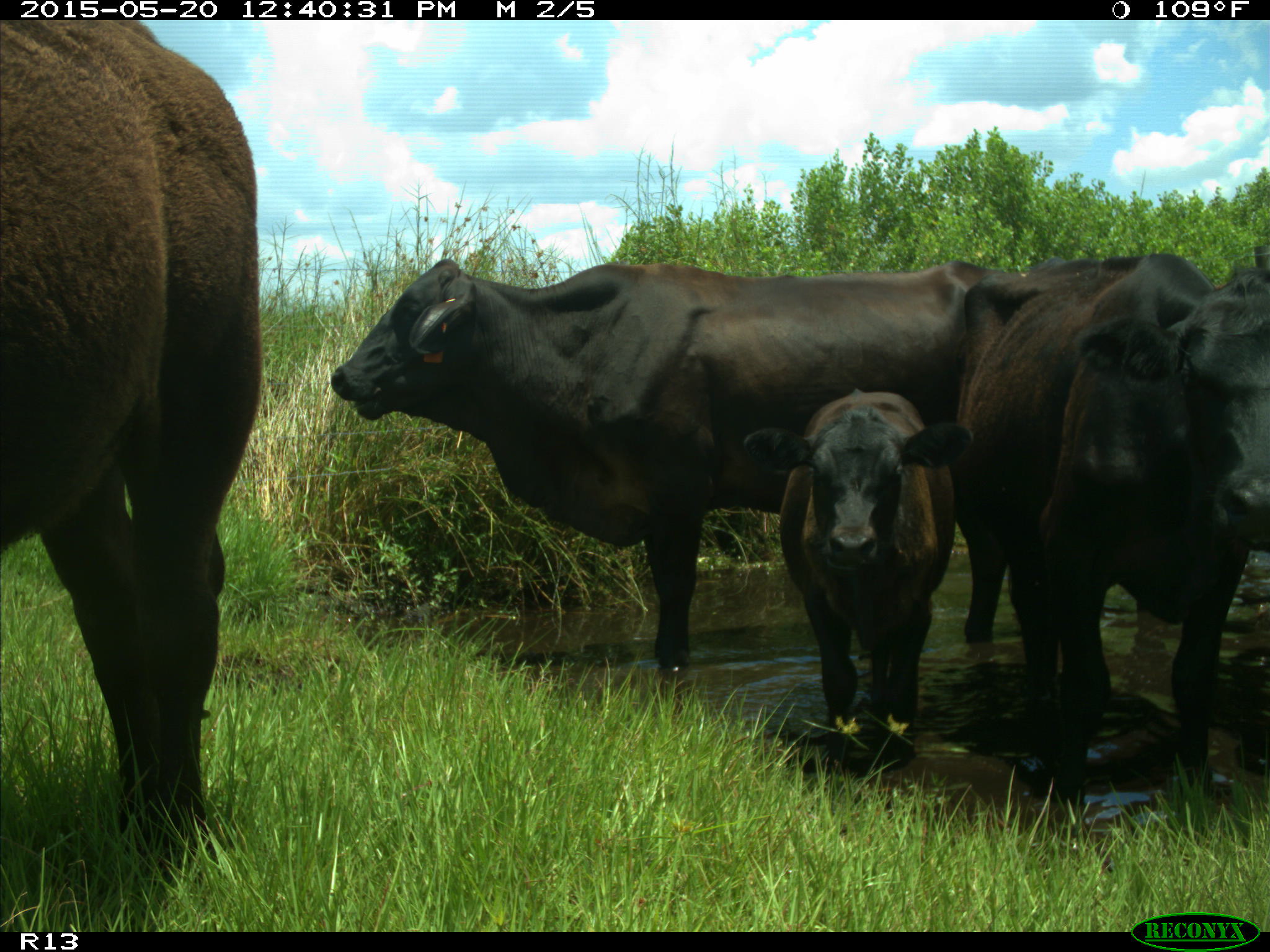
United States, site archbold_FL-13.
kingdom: Animalia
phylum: Chordata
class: Mammalia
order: Artiodactyla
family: Bovidae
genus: Bos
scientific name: Bos taurus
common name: domestic cow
Bos taurus (domestic cow).